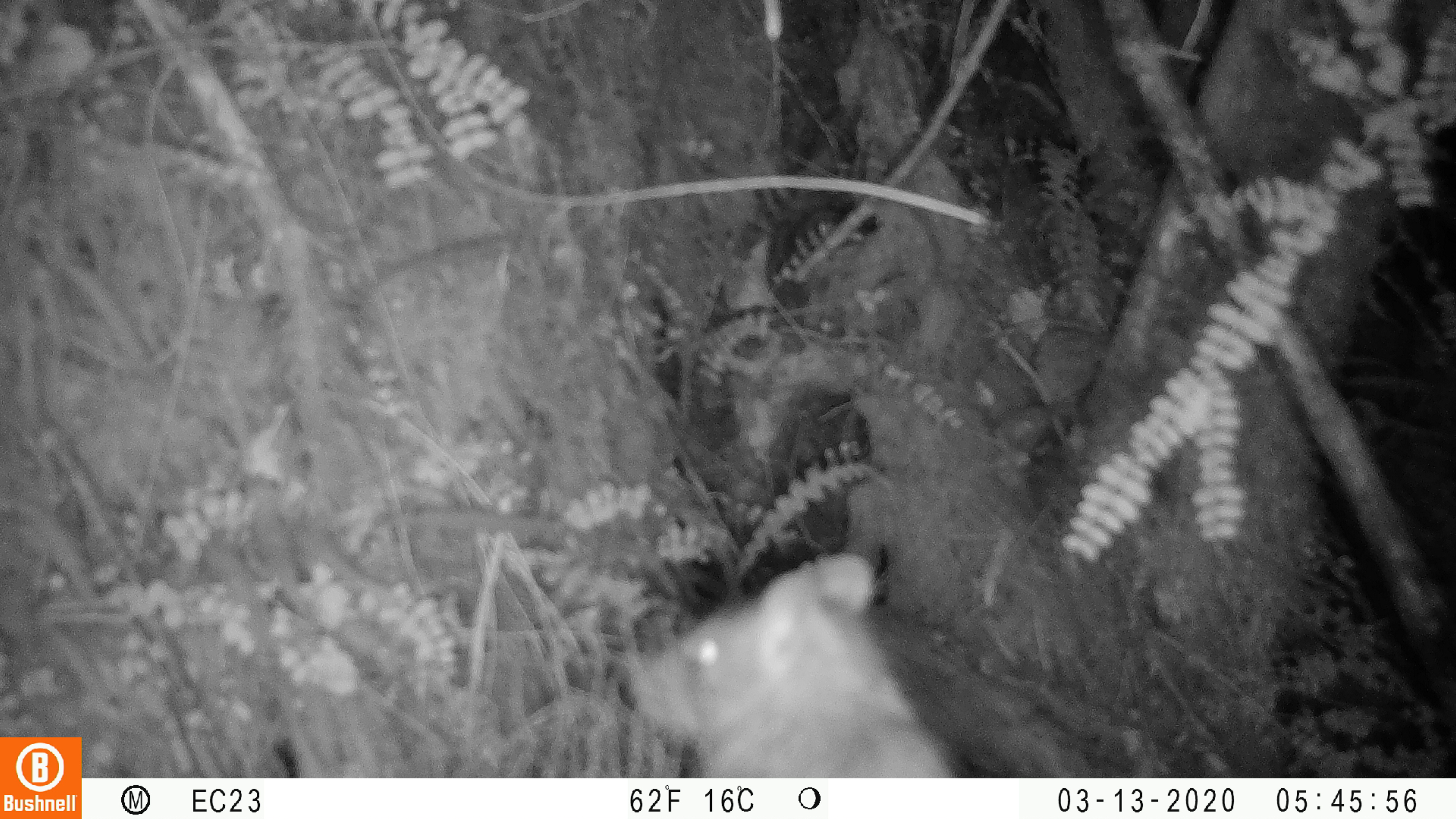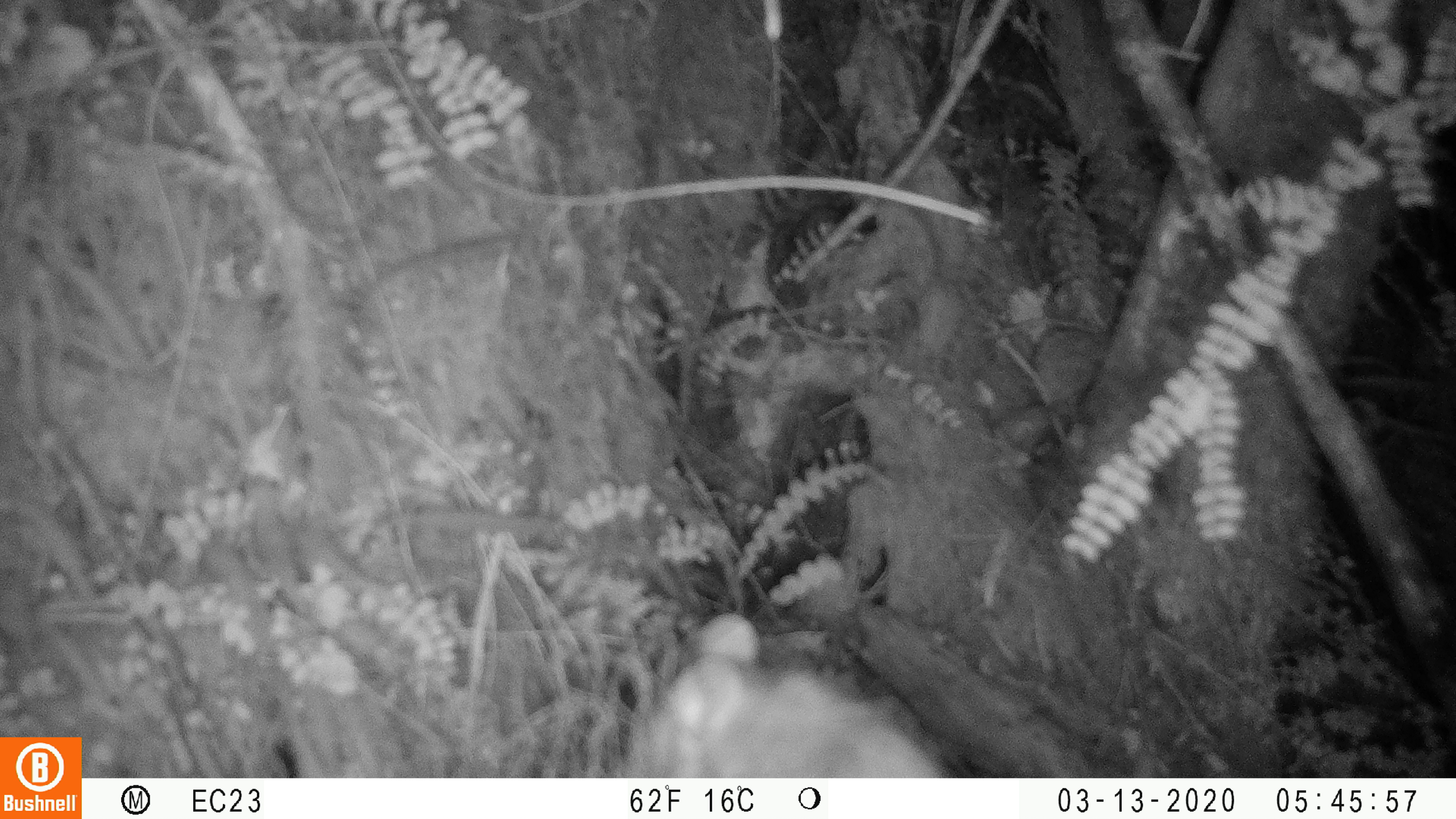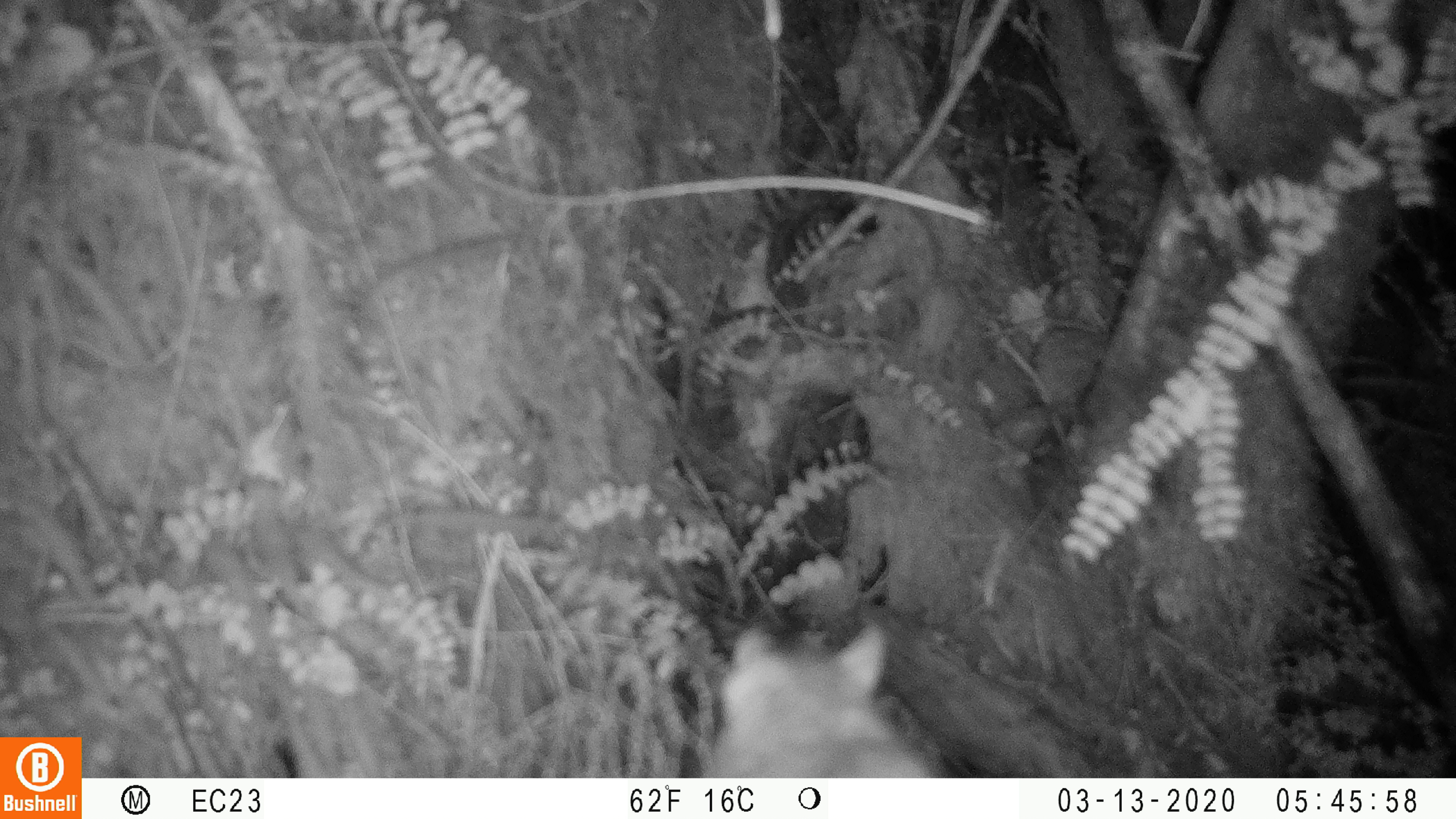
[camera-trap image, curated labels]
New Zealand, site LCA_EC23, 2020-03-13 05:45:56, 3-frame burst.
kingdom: Animalia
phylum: Chordata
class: Mammalia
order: Rodentia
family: Muridae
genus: Rattus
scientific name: Rattus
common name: rat